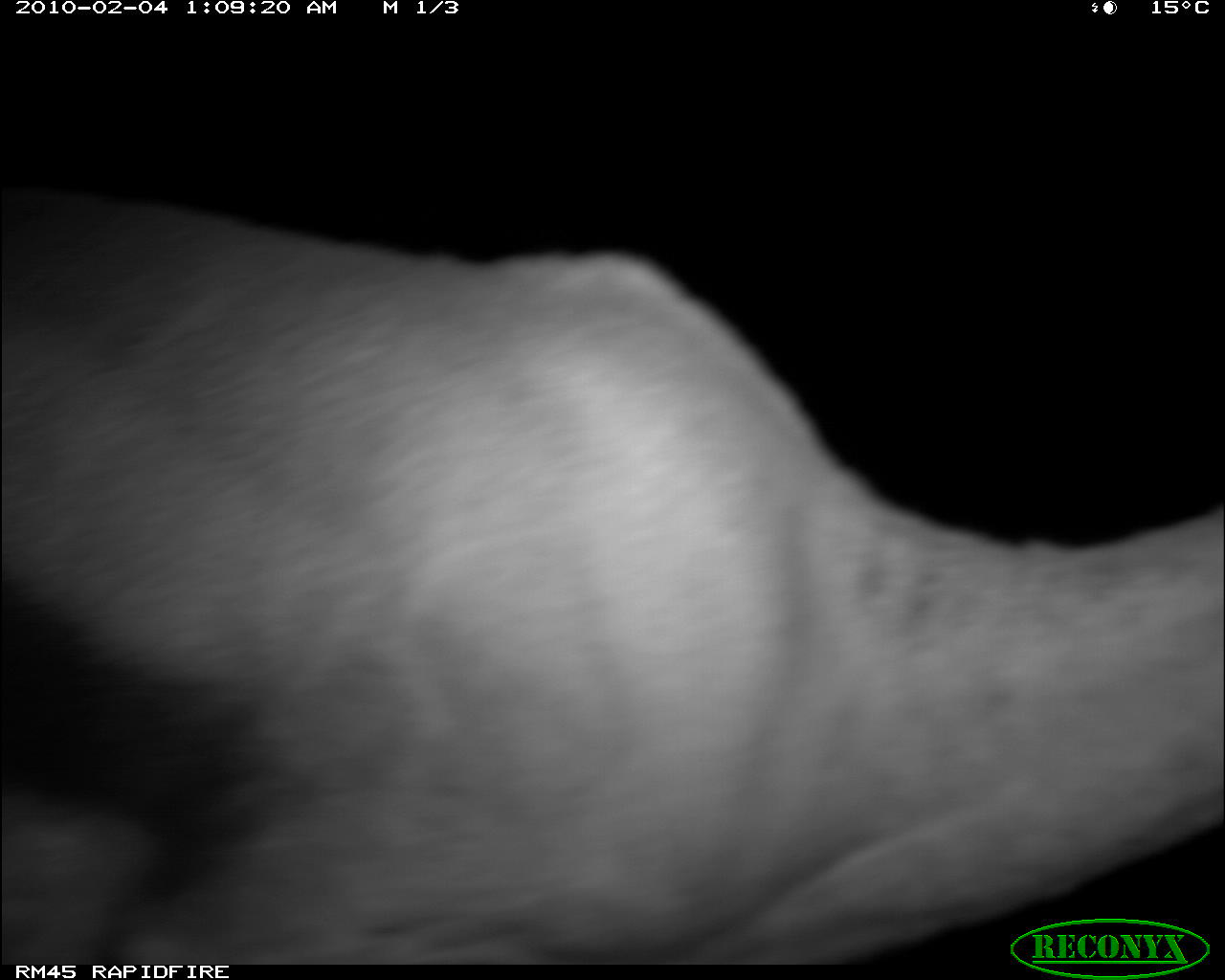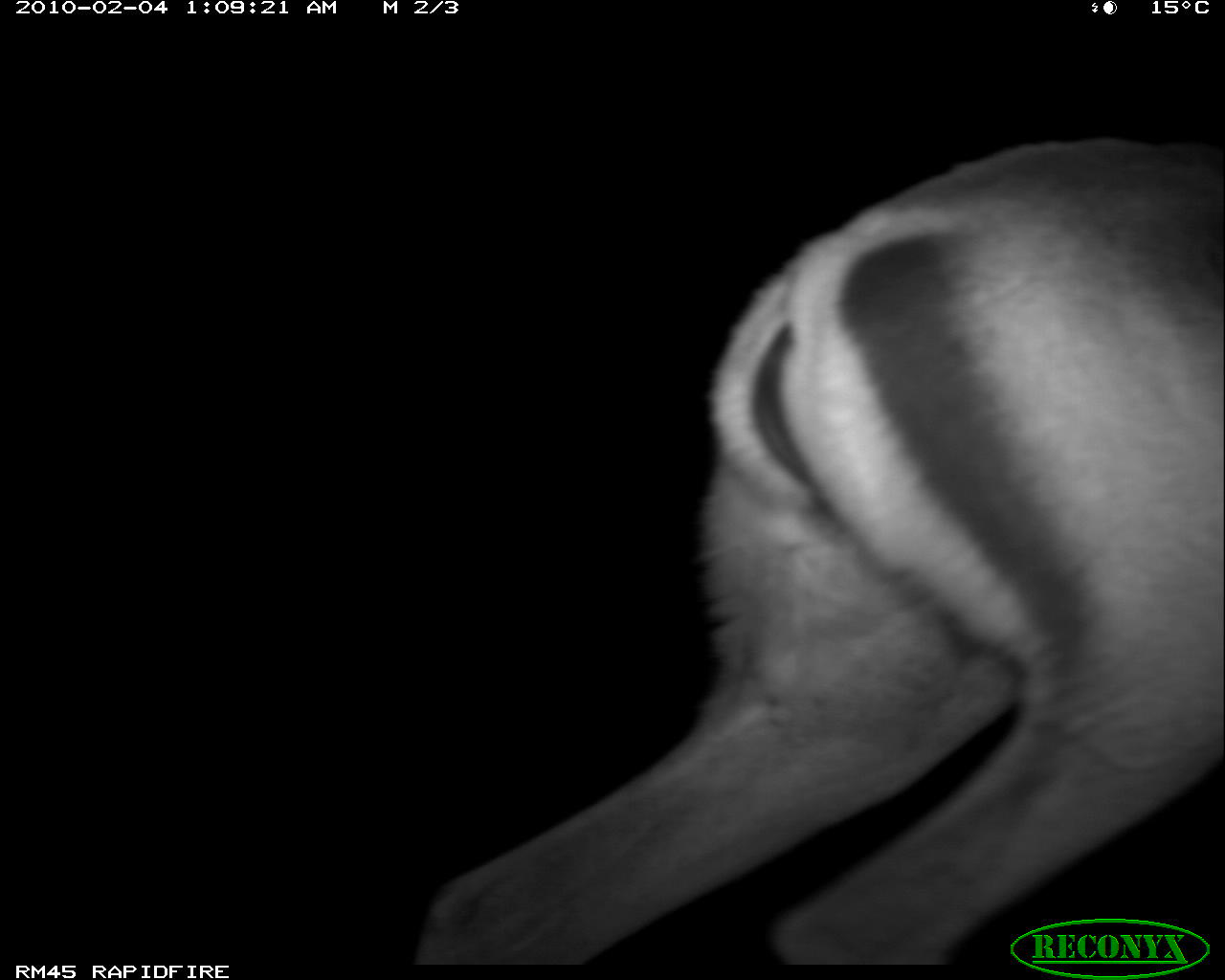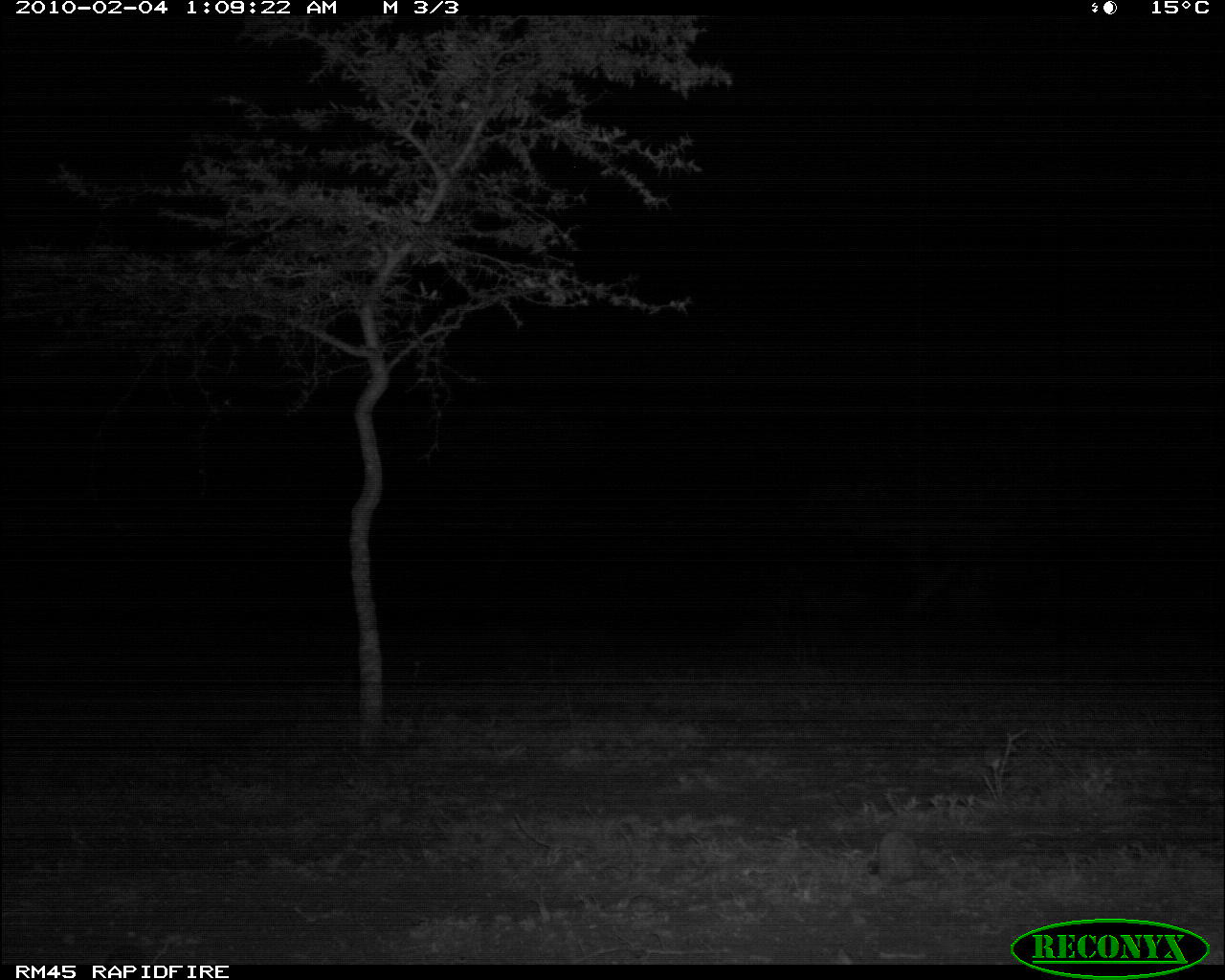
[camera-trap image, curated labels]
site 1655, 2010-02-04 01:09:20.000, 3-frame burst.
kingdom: Animalia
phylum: Chordata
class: Mammalia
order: Artiodactyla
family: Bovidae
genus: Nanger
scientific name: Nanger granti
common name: grant's gazelle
Nanger granti (grant's gazelle), count 1.